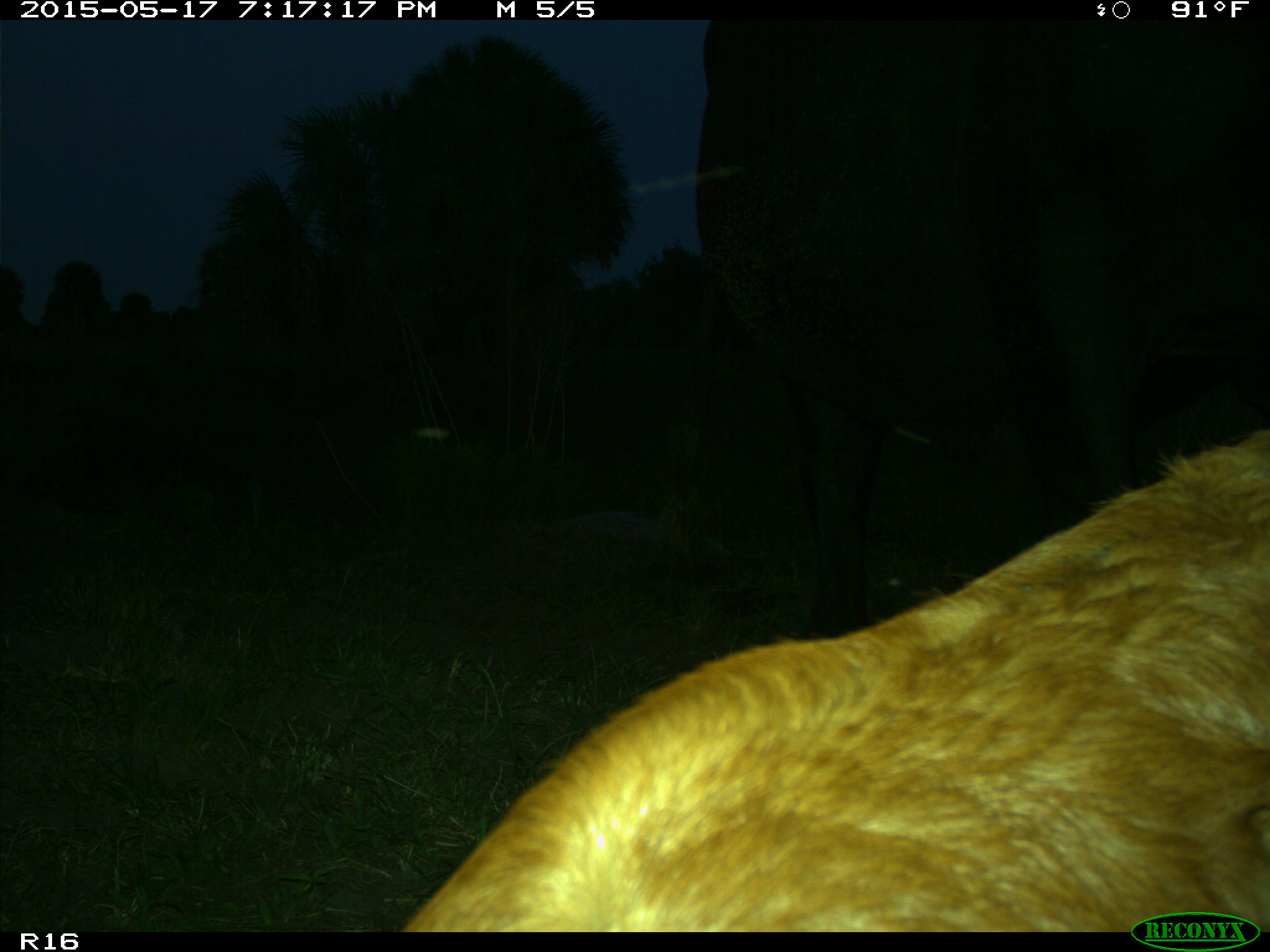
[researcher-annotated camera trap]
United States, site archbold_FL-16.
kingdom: Animalia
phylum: Chordata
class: Mammalia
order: Artiodactyla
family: Bovidae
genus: Bos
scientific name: Bos taurus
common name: domestic cow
Bos taurus (domestic cow).